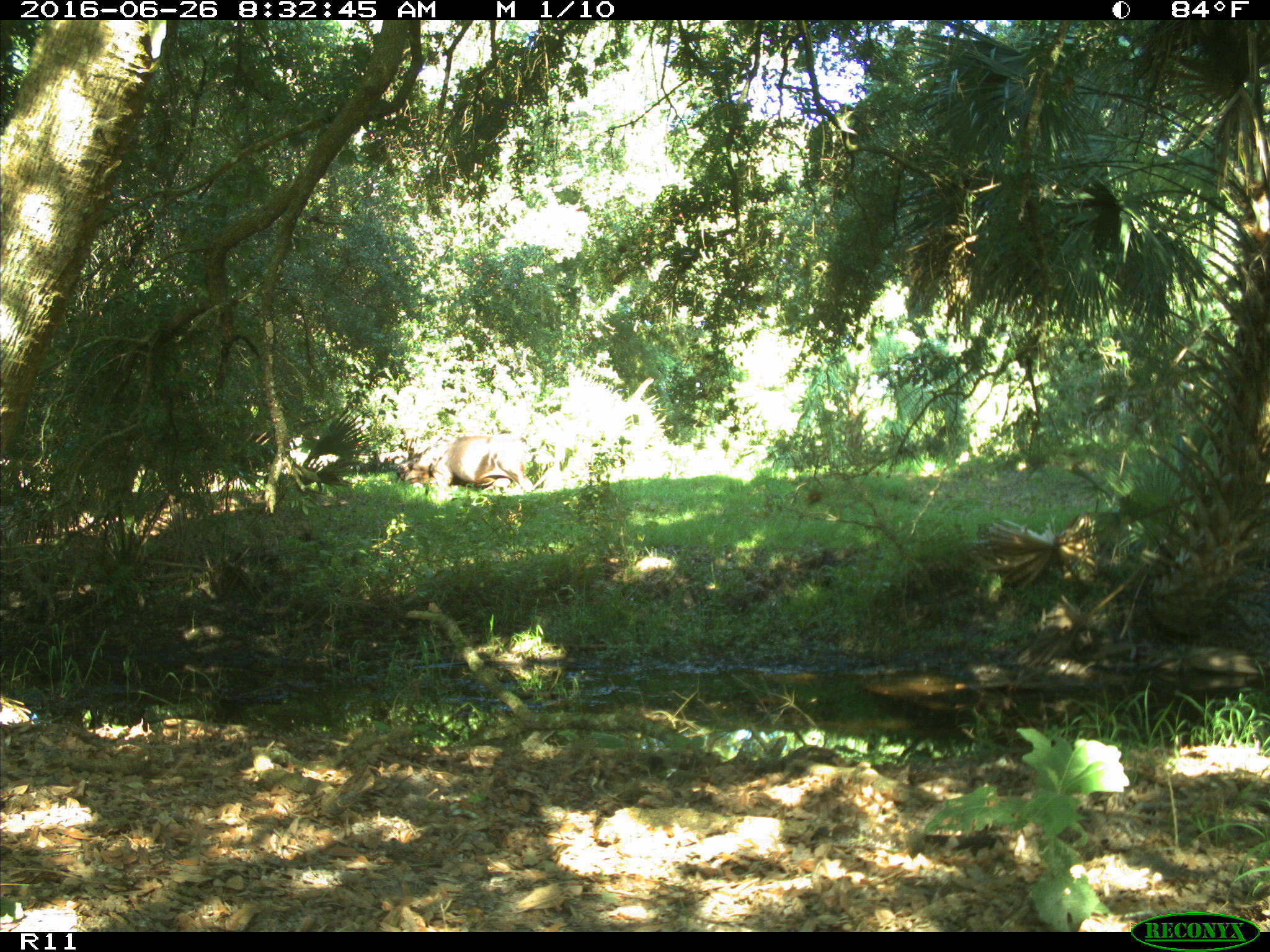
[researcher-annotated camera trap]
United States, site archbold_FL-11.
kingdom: Animalia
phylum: Chordata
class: Mammalia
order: Artiodactyla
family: Bovidae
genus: Bos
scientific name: Bos taurus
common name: domestic cow